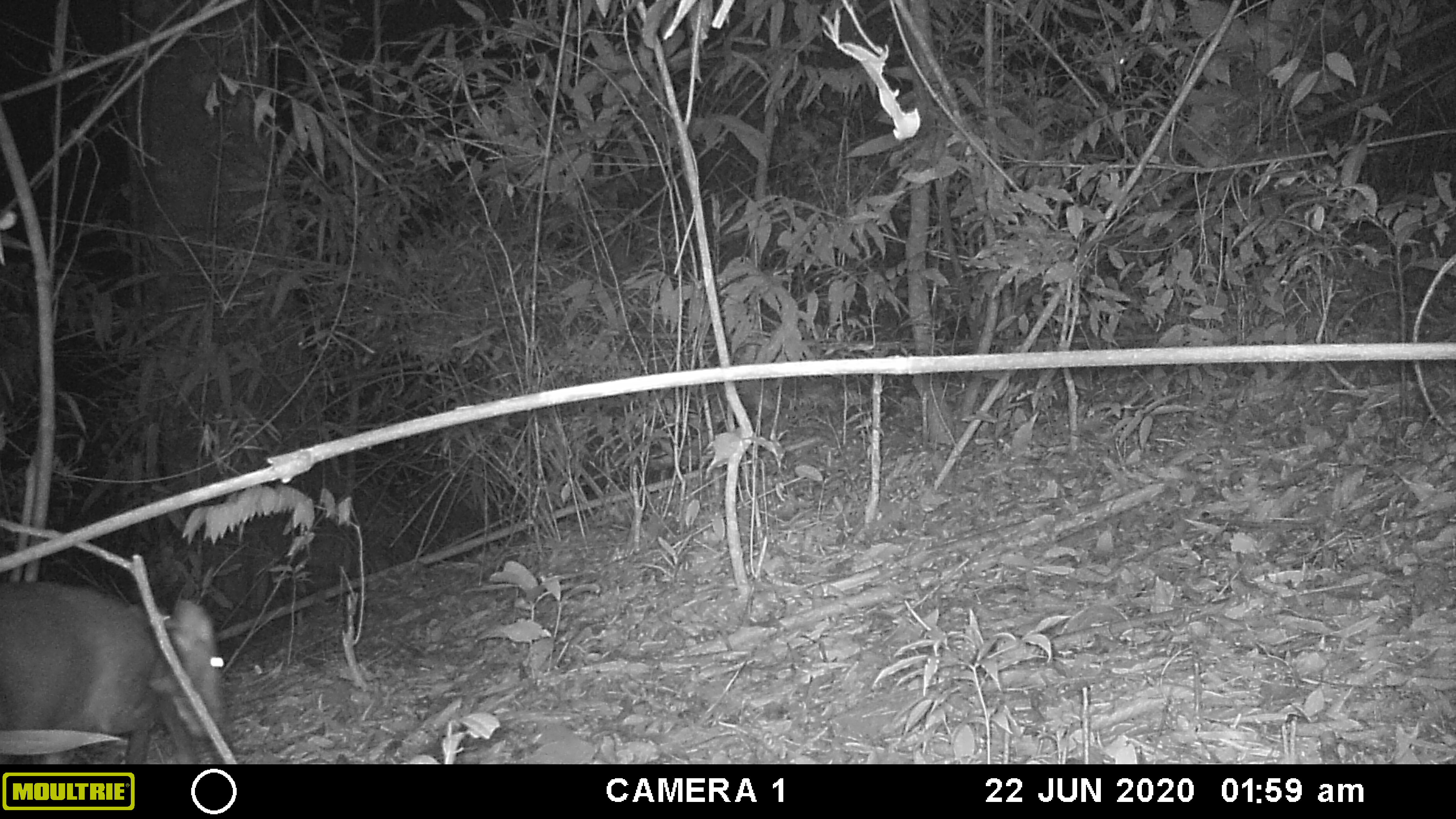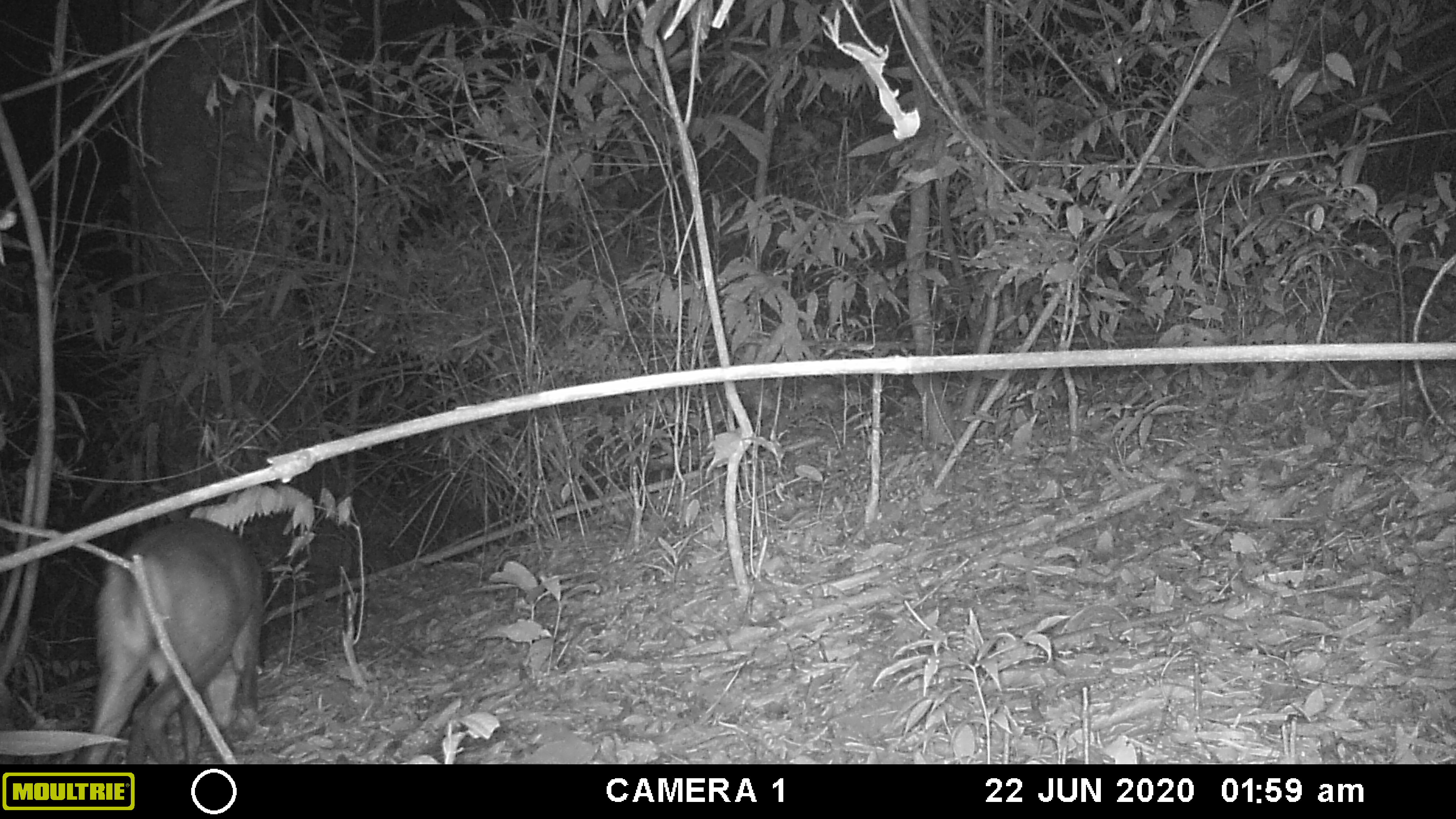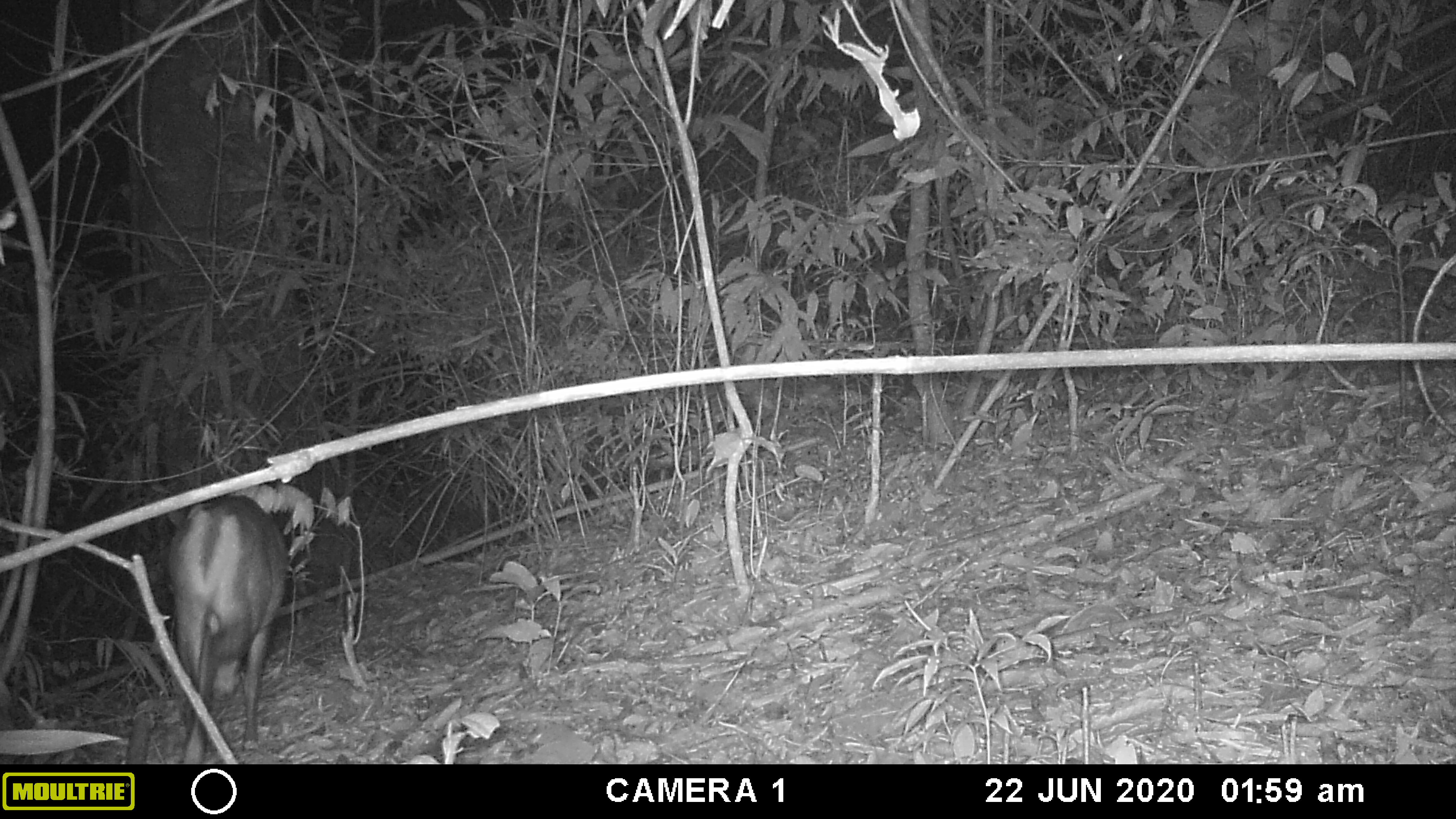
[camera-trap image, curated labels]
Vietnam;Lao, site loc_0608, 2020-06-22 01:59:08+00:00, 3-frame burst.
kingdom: Animalia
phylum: Chordata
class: Mammalia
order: Artiodactyla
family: Cervidae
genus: Muntiacus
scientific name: Muntiacus rooseveltorum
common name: roosevelt's muntjac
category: roosevelts muntjac group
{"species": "roosevelts muntjac group (roosevelt's muntjac) (Muntiacus rooseveltorum)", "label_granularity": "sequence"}